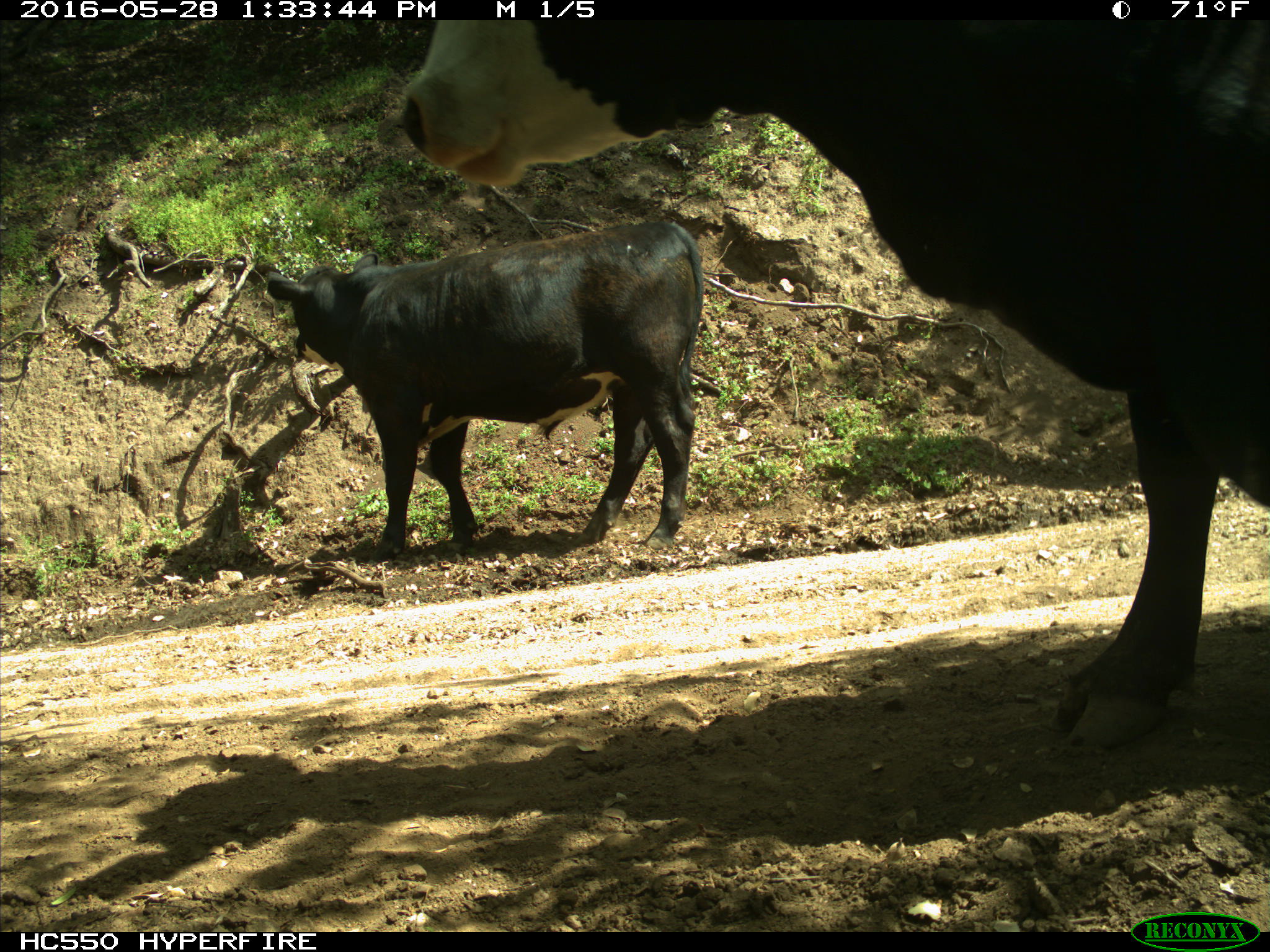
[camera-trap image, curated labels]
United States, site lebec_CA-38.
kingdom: Animalia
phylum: Chordata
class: Mammalia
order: Artiodactyla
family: Bovidae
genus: Bos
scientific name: Bos taurus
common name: domestic cow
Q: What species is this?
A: Bos taurus (domestic cow).